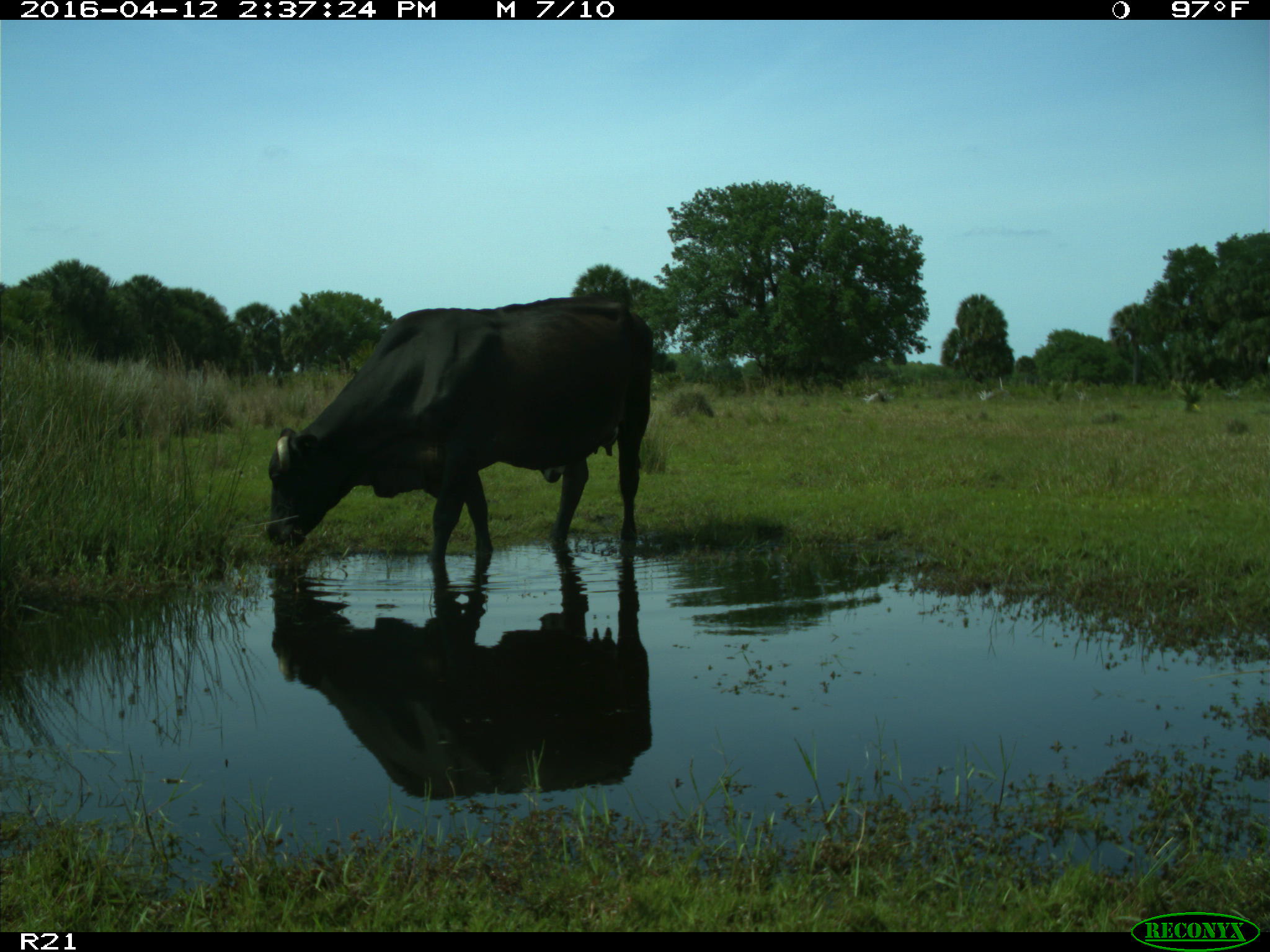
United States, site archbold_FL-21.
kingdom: Animalia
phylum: Chordata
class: Mammalia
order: Artiodactyla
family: Bovidae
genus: Bos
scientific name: Bos taurus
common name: domestic cow